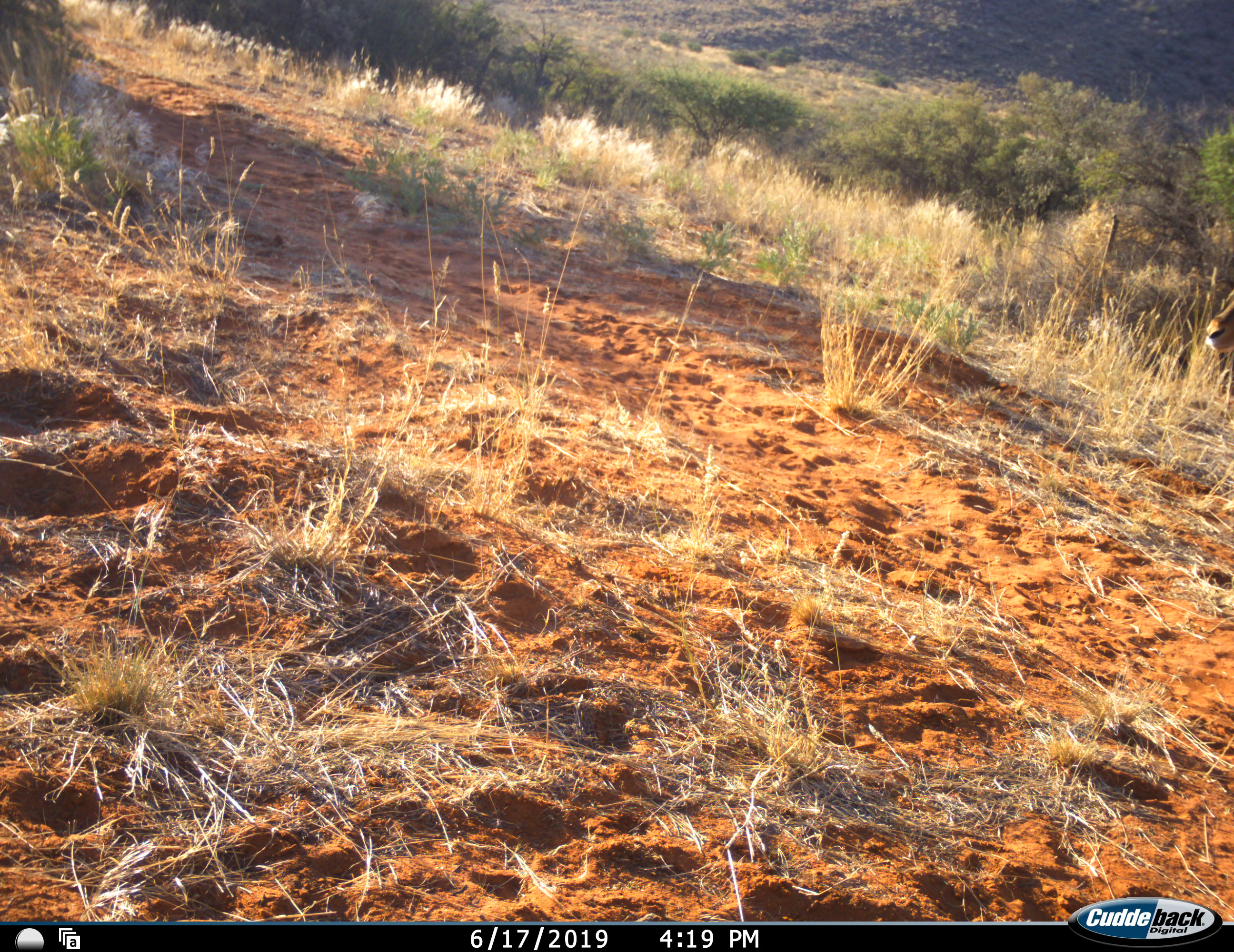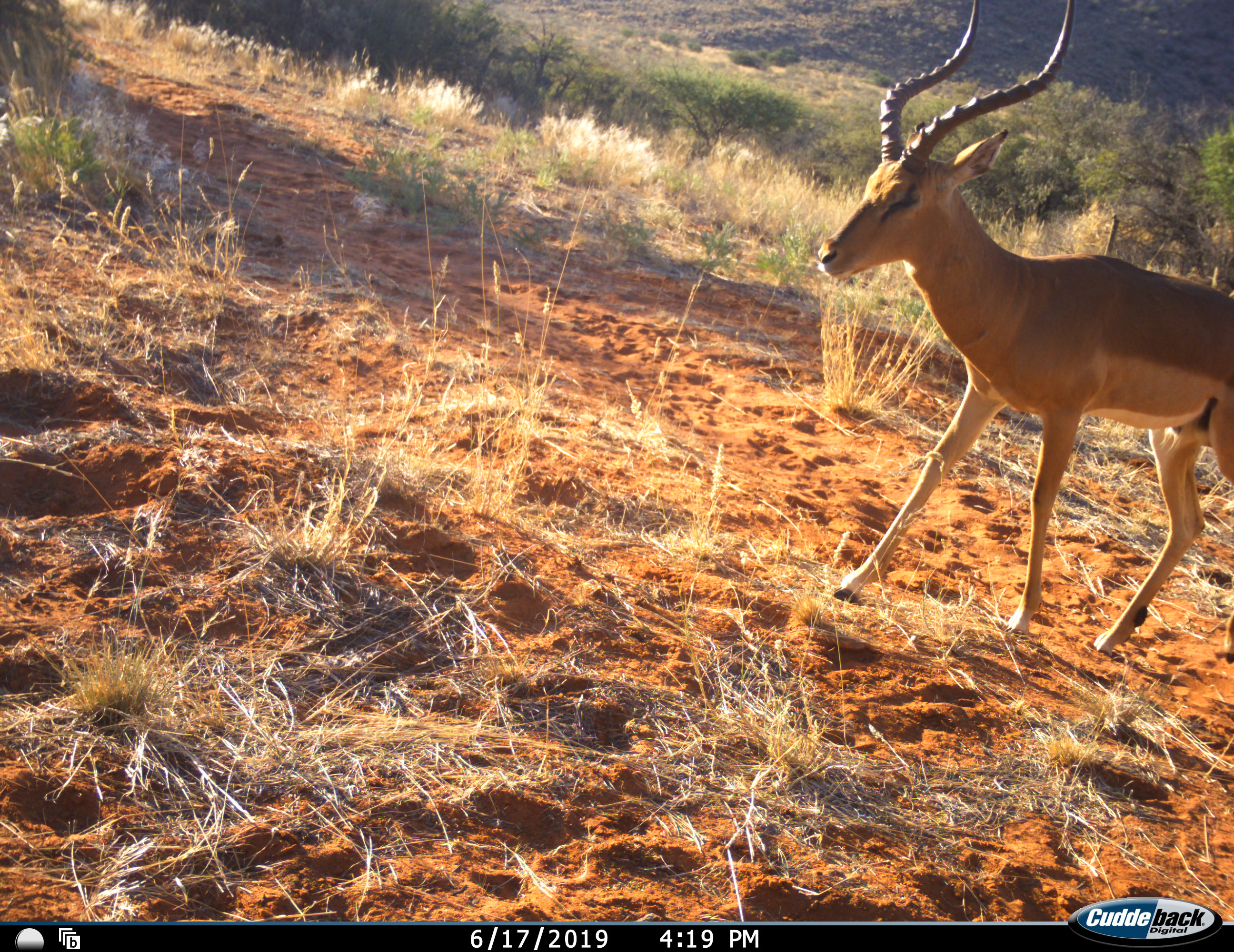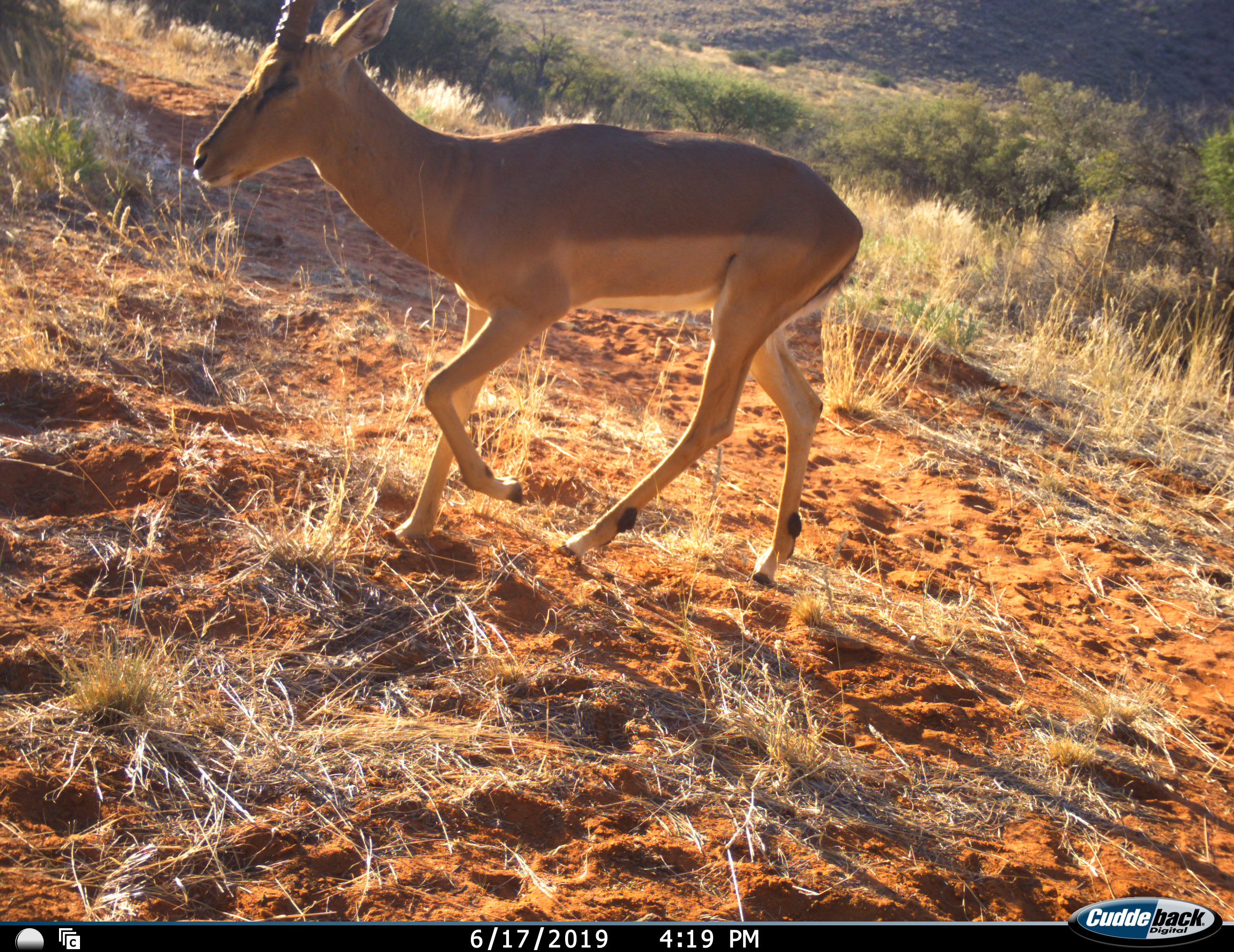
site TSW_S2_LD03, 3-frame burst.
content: unidentified animal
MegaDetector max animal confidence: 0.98